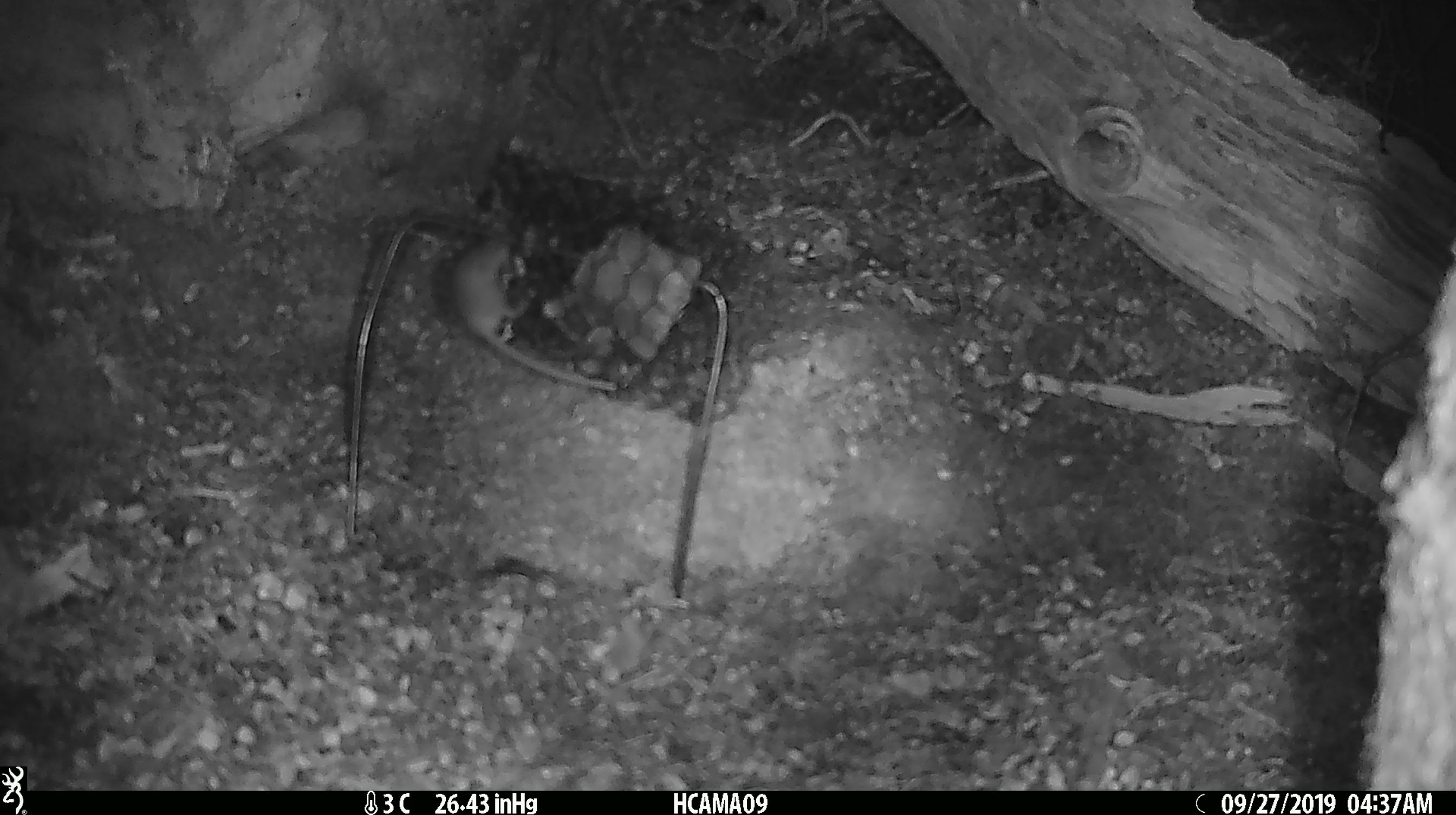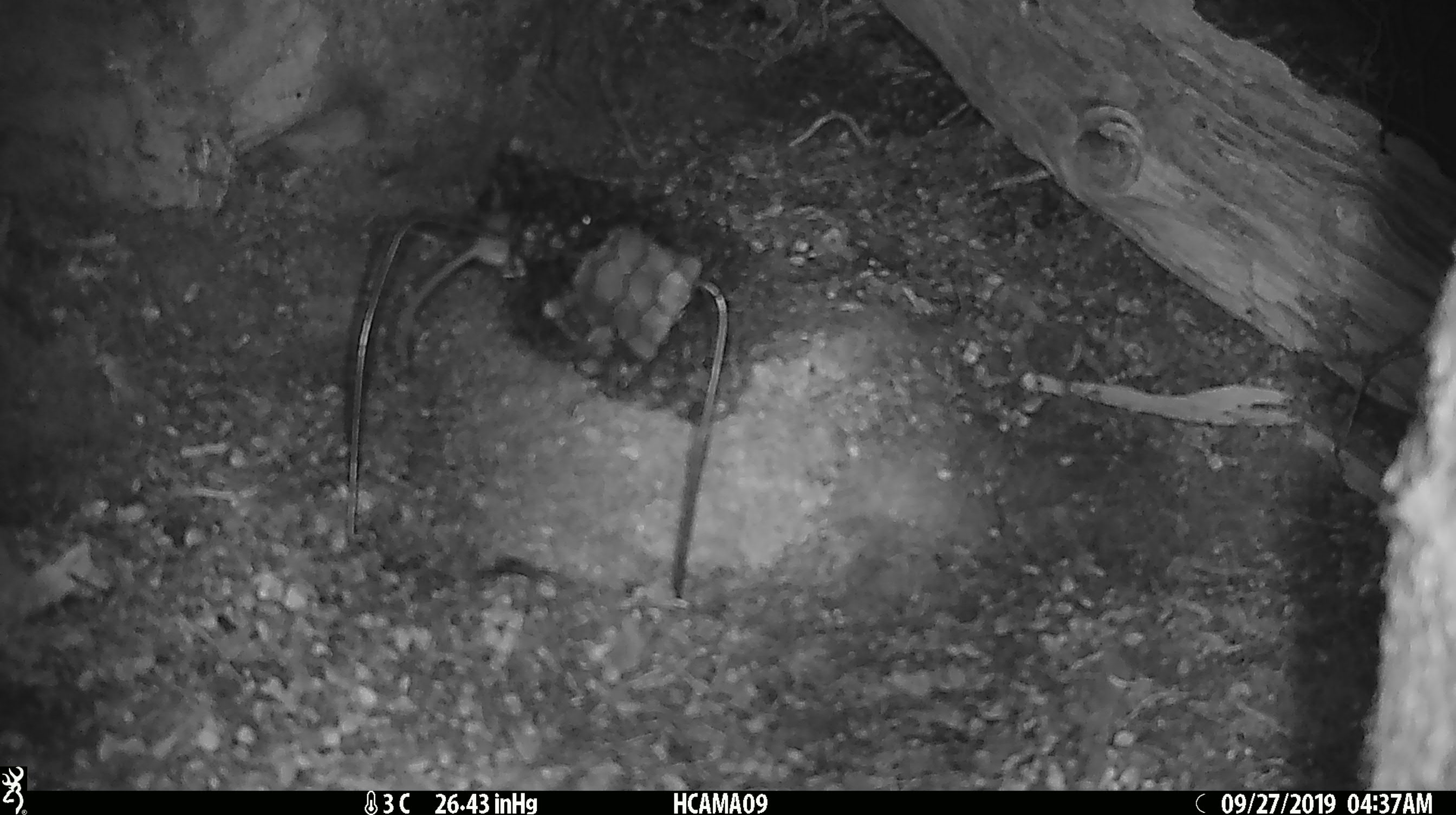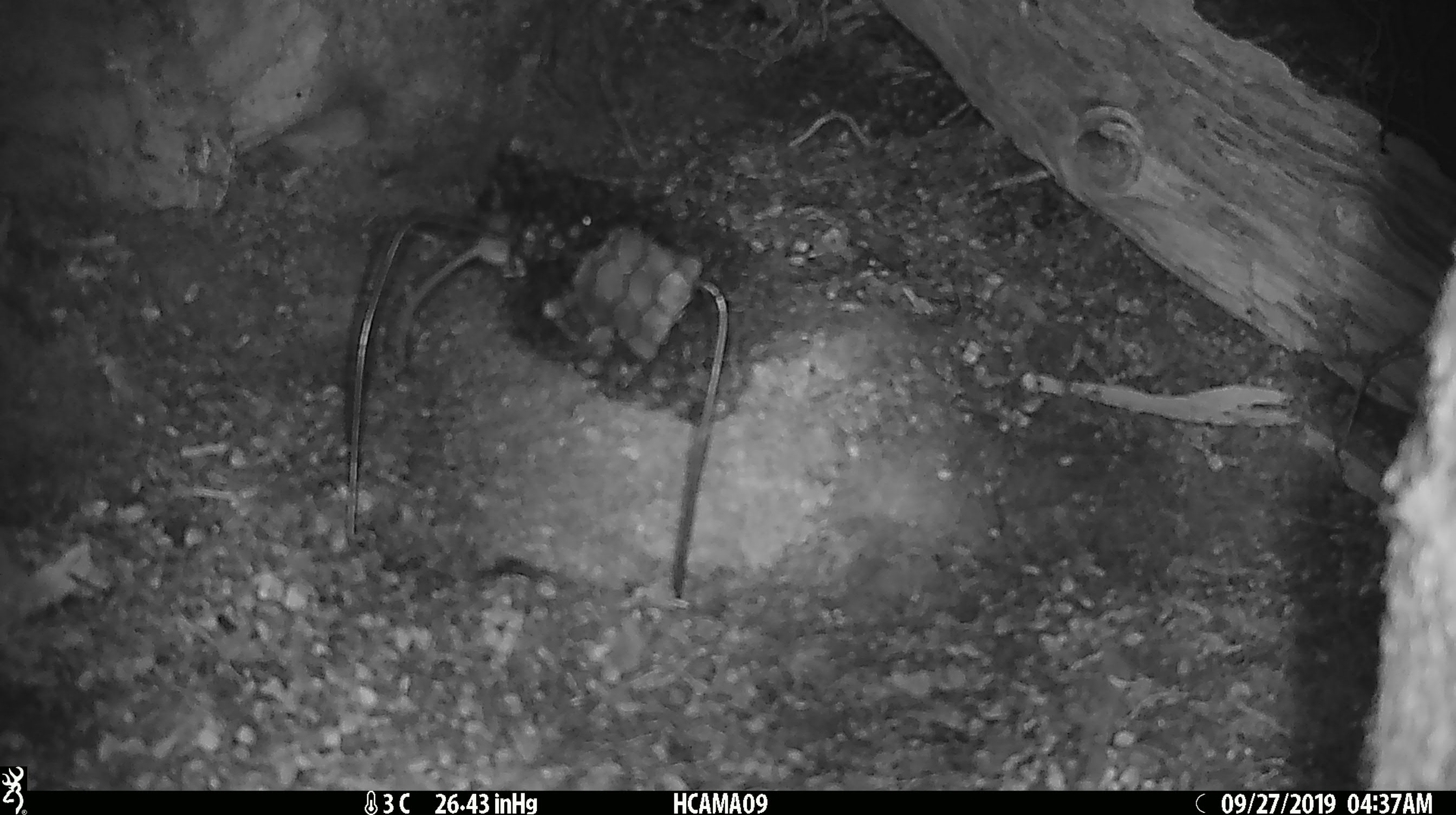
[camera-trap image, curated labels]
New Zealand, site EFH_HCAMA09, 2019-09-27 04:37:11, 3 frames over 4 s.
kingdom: Animalia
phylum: Chordata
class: Mammalia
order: Rodentia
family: Muridae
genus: Mus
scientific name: Mus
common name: mouse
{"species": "mouse (Mus)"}